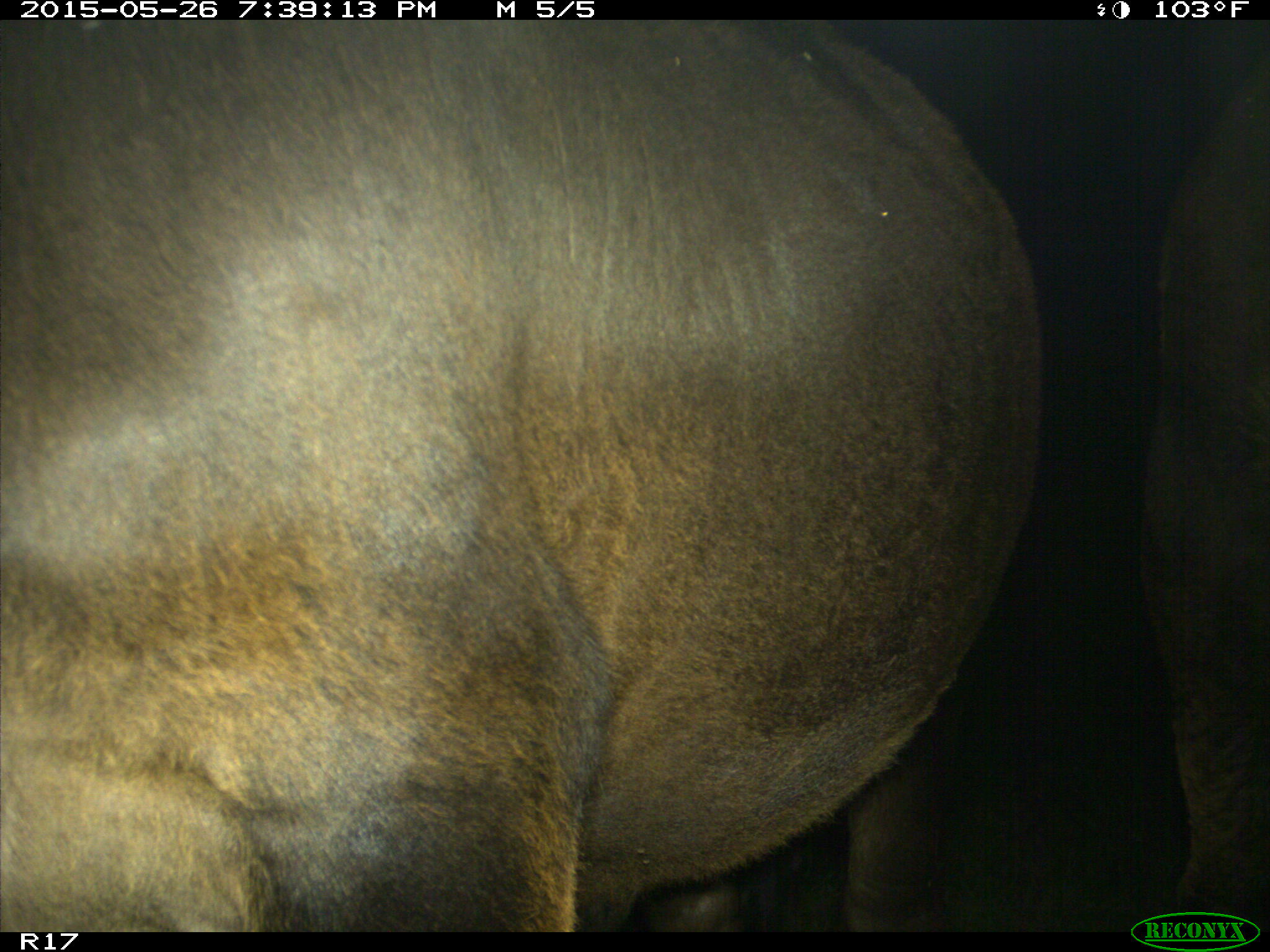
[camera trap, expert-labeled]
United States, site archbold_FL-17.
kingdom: Animalia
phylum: Chordata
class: Mammalia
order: Artiodactyla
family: Bovidae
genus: Bos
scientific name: Bos taurus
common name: domestic cow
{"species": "Bos taurus (domestic cow)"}